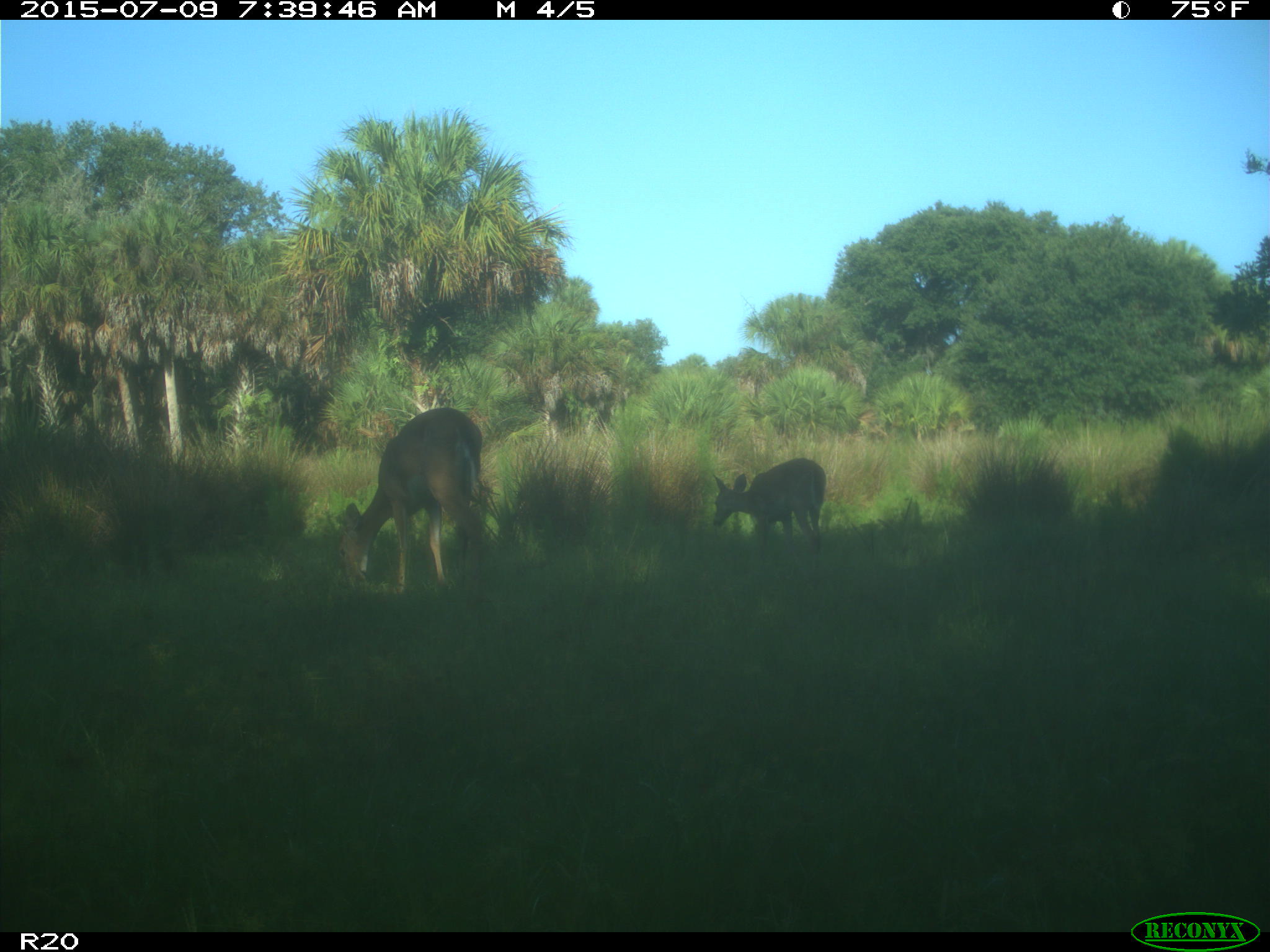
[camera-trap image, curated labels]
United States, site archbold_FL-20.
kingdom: Animalia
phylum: Chordata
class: Mammalia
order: Artiodactyla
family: Cervidae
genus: Odocoileus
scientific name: Odocoileus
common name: deer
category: unidentified deer